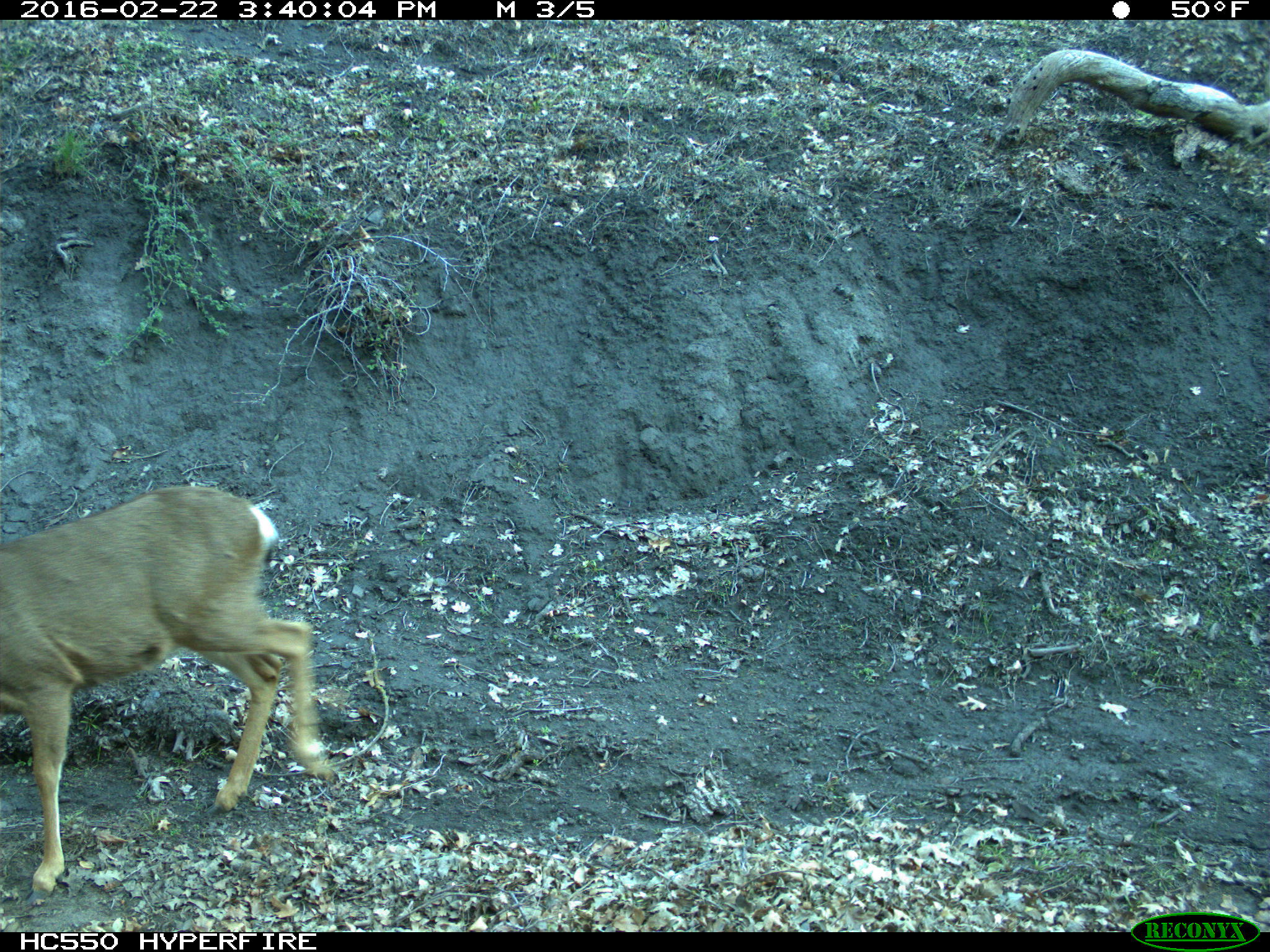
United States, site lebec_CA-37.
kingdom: Animalia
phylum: Chordata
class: Mammalia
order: Artiodactyla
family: Cervidae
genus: Odocoileus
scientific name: Odocoileus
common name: deer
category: unidentified deer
Unidentified deer (deer) (Odocoileus).